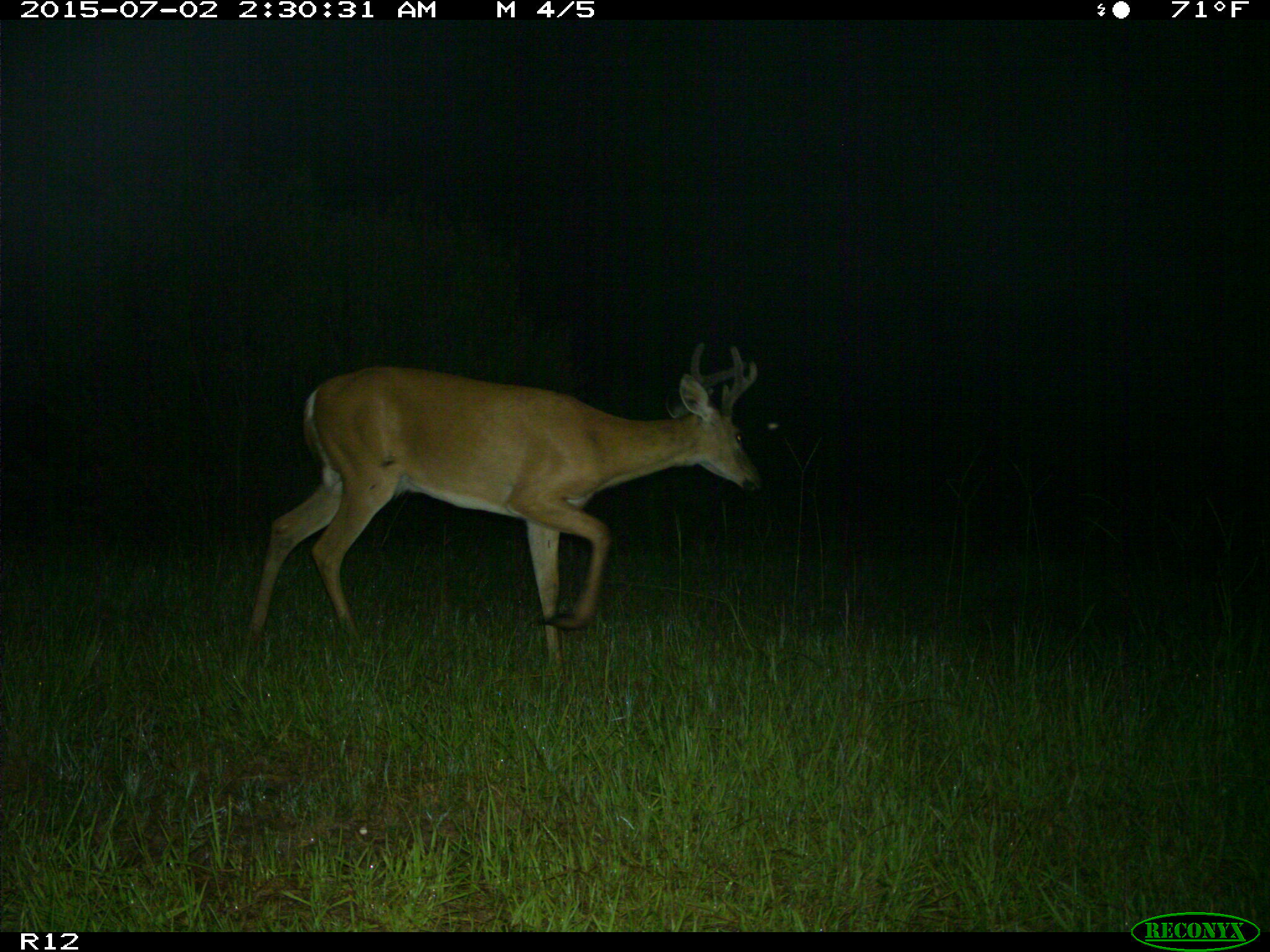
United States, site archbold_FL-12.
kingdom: Animalia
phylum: Chordata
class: Mammalia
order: Artiodactyla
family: Cervidae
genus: Odocoileus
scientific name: Odocoileus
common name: deer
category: unidentified deer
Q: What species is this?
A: Unidentified deer (deer) (Odocoileus).